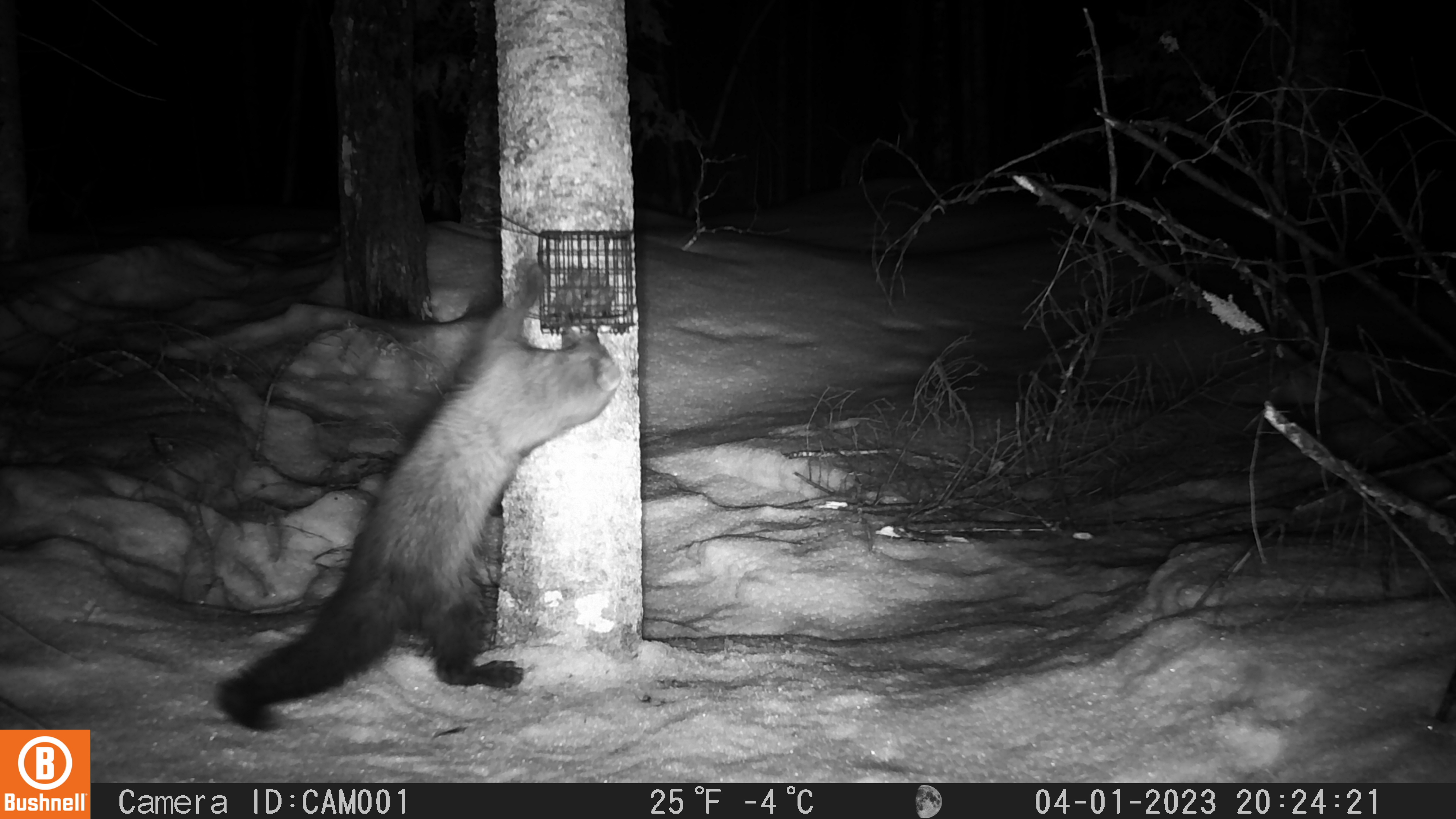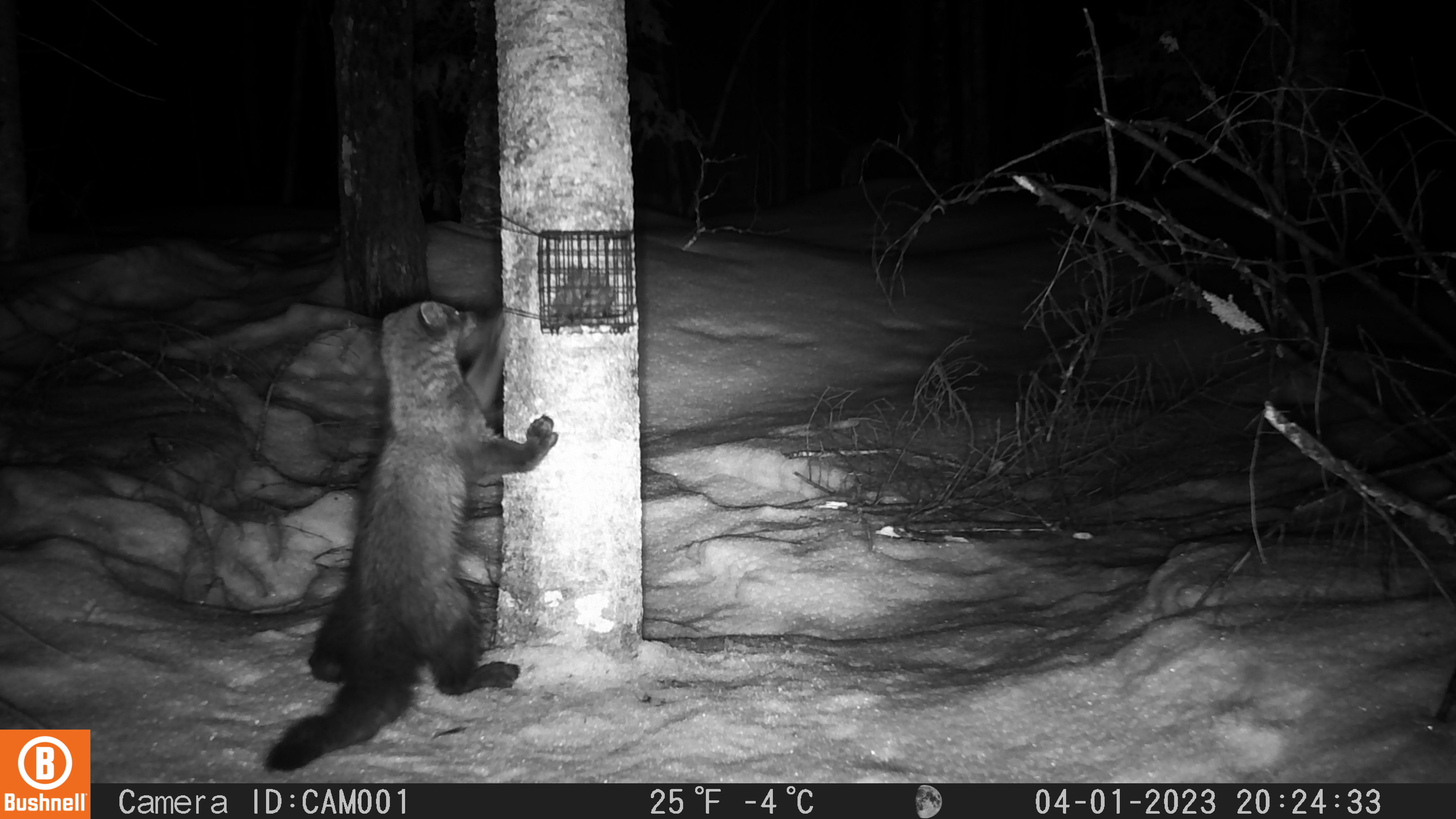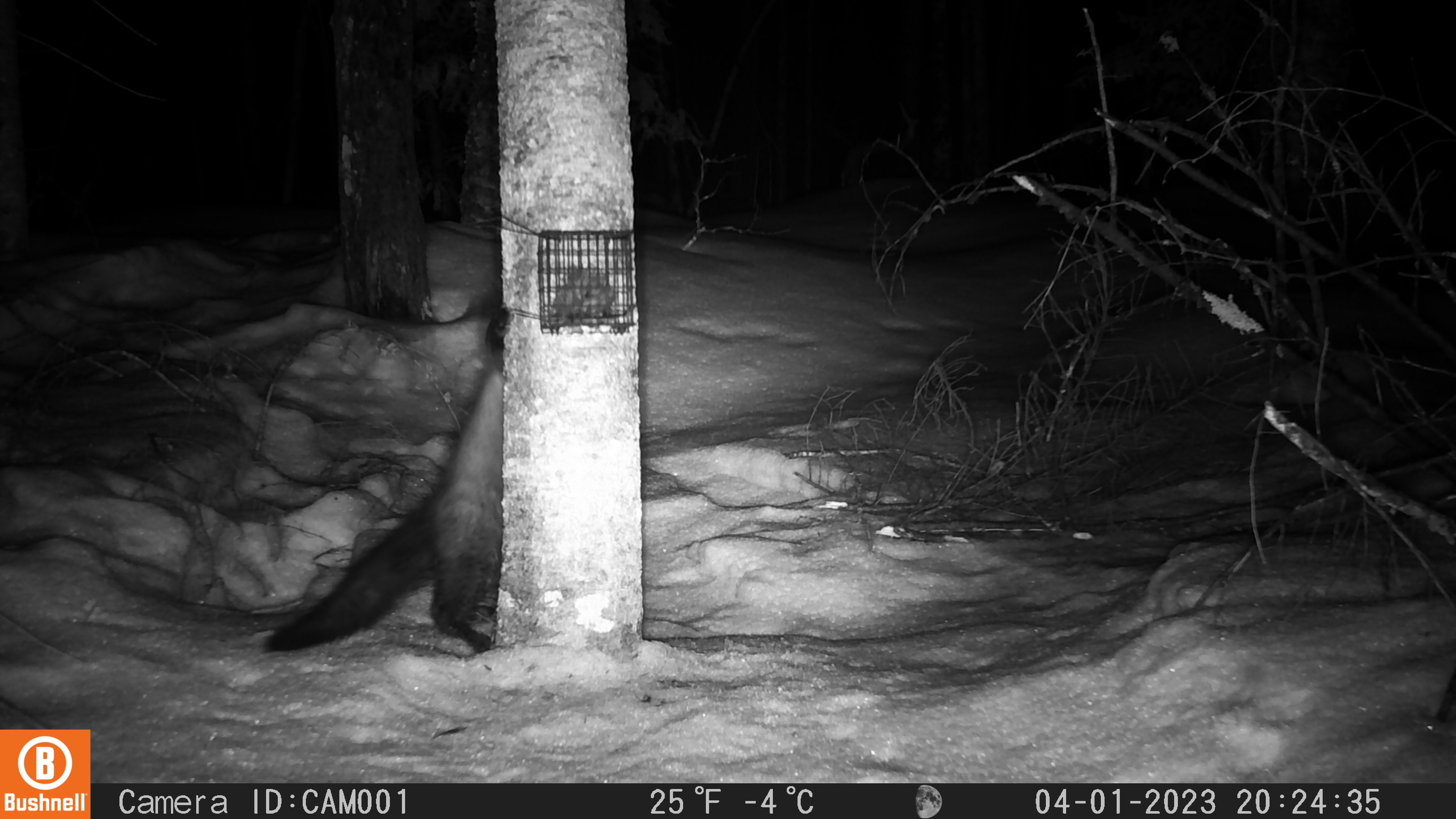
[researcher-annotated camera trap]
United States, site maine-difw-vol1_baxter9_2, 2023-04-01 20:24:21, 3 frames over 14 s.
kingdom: Animalia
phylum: Chordata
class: Mammalia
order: Carnivora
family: Mustelidae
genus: Pekania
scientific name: Pekania pennanti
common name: fisher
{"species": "fisher (Pekania pennanti)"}